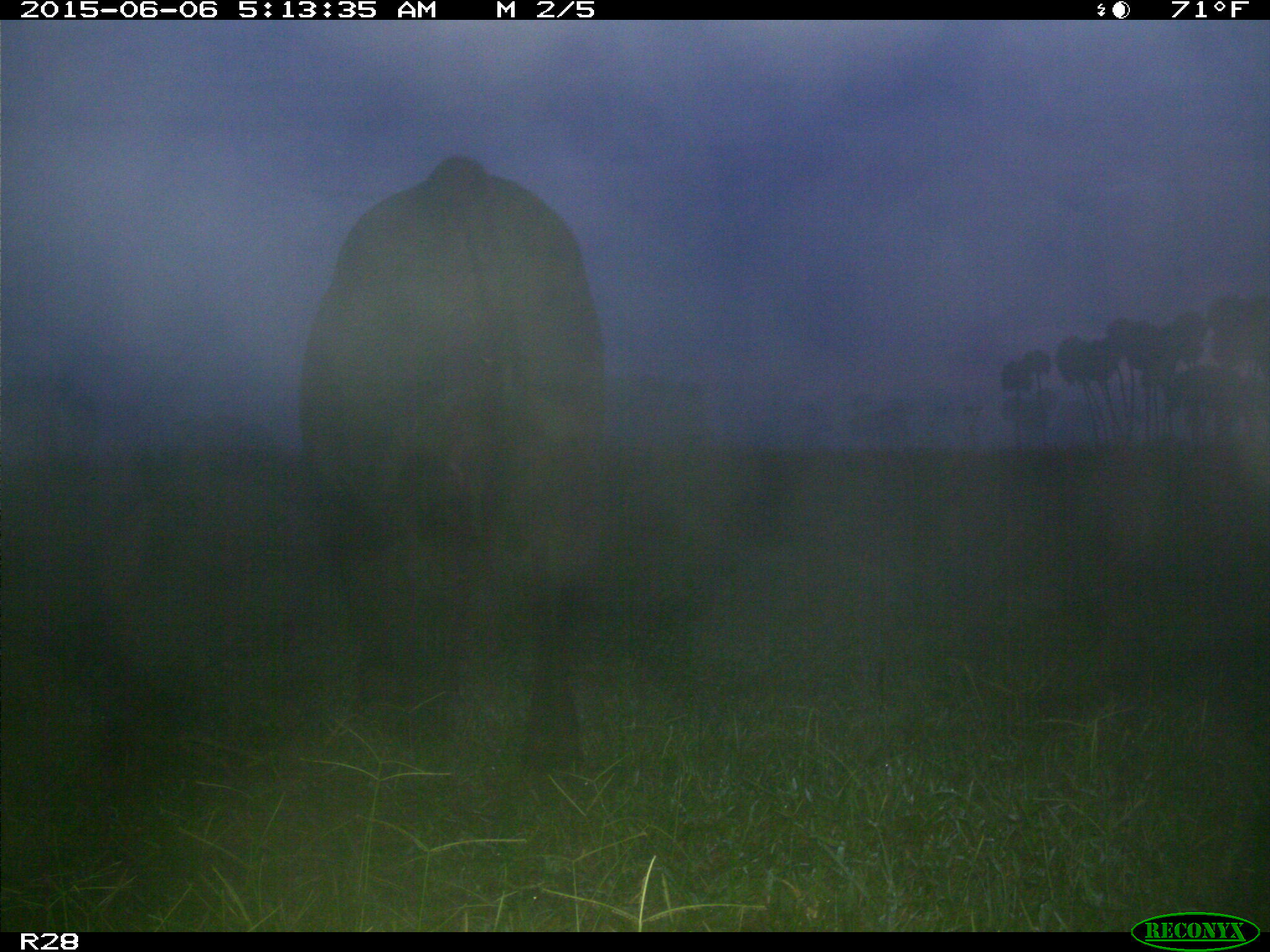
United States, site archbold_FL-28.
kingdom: Animalia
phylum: Chordata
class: Mammalia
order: Artiodactyla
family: Bovidae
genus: Bos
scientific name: Bos taurus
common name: domestic cow